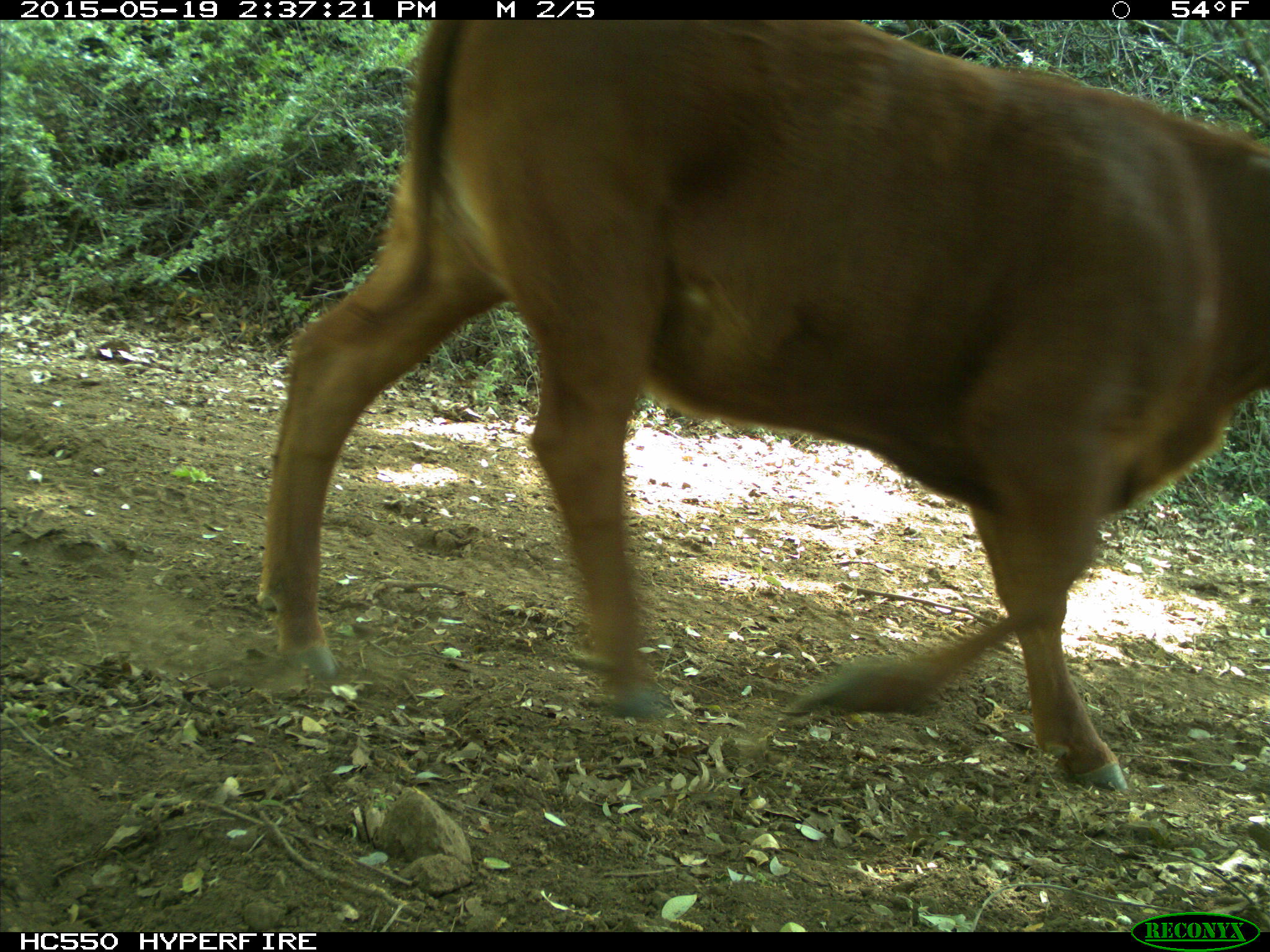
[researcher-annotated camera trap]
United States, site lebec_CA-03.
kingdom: Animalia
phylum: Chordata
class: Mammalia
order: Artiodactyla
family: Bovidae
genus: Bos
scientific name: Bos taurus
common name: domestic cow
Bos taurus (domestic cow).